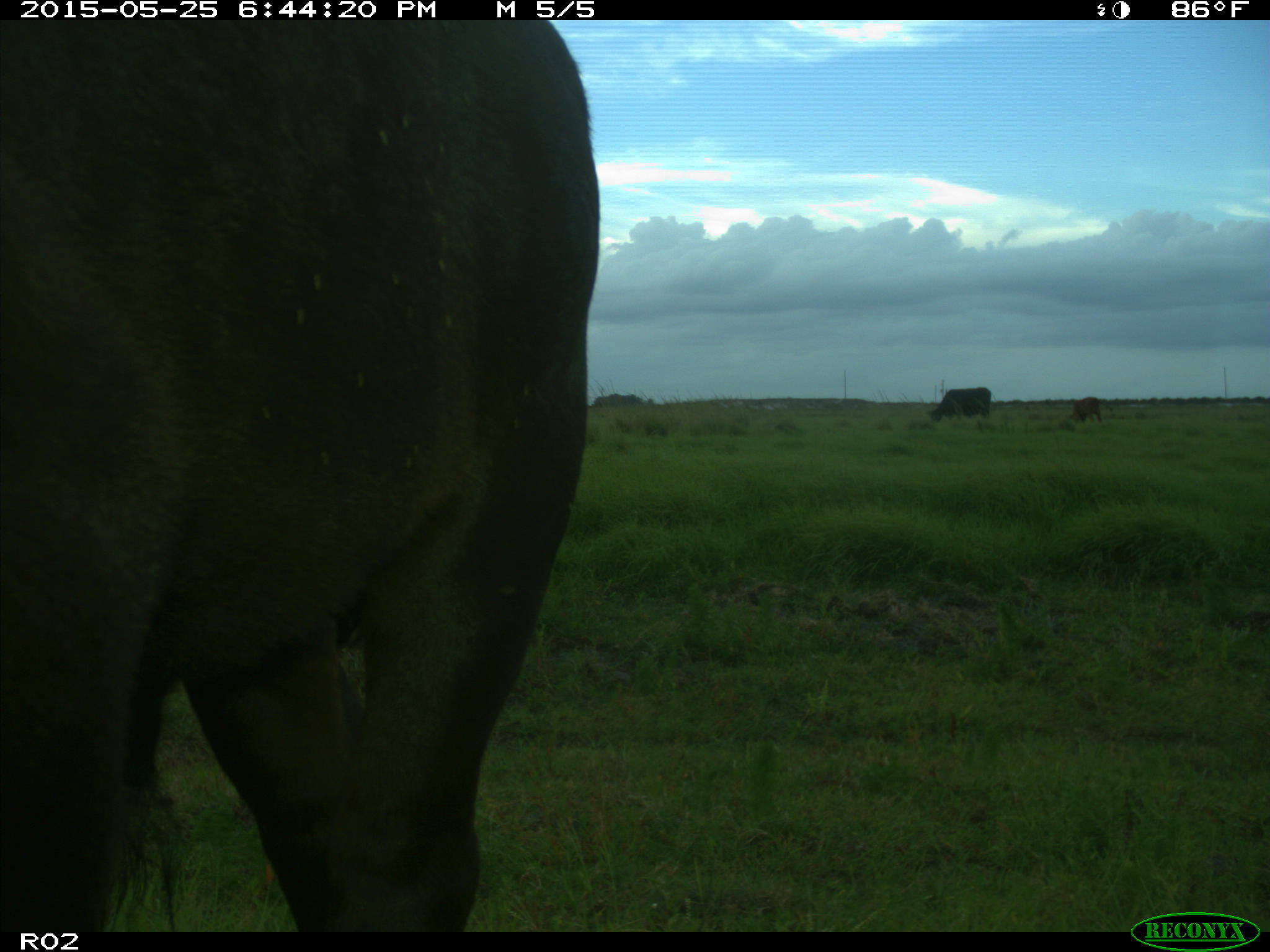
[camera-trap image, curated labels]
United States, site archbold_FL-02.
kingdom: Animalia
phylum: Chordata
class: Mammalia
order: Artiodactyla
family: Bovidae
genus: Bos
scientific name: Bos taurus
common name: domestic cow